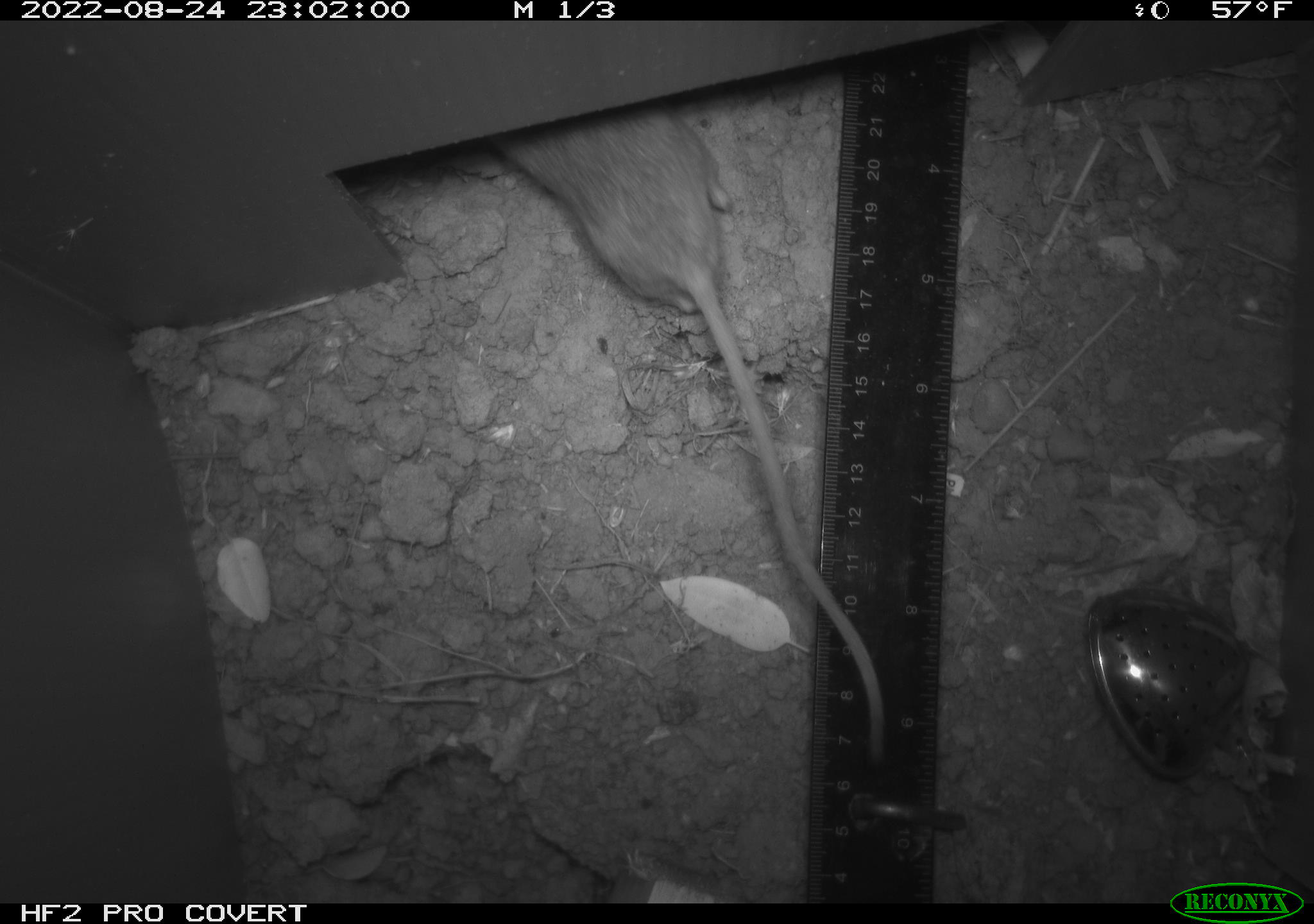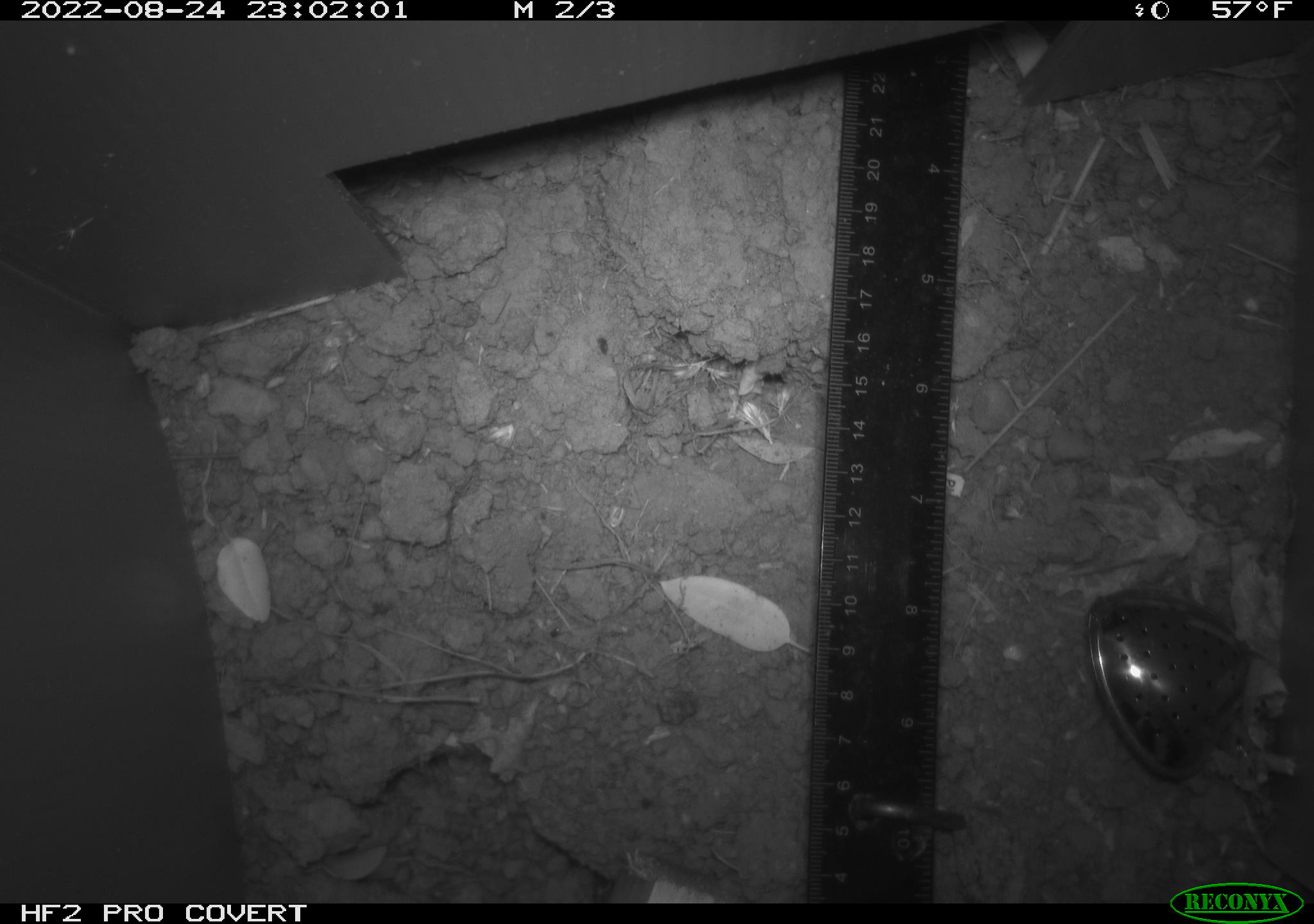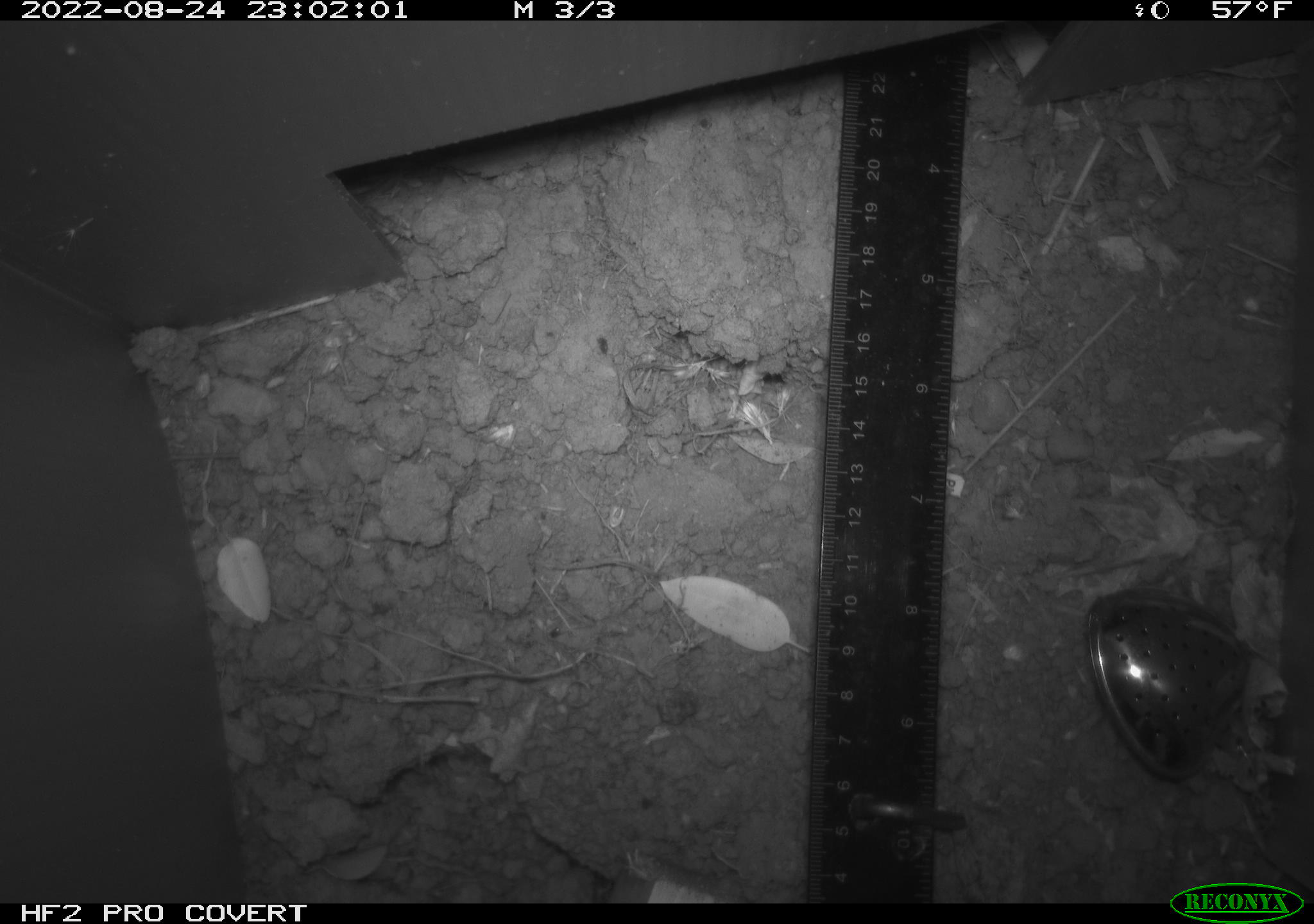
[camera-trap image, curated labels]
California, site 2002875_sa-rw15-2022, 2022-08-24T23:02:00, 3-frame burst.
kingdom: Animalia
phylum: Chordata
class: Mammalia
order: Rodentia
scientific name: Rodentia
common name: rodent